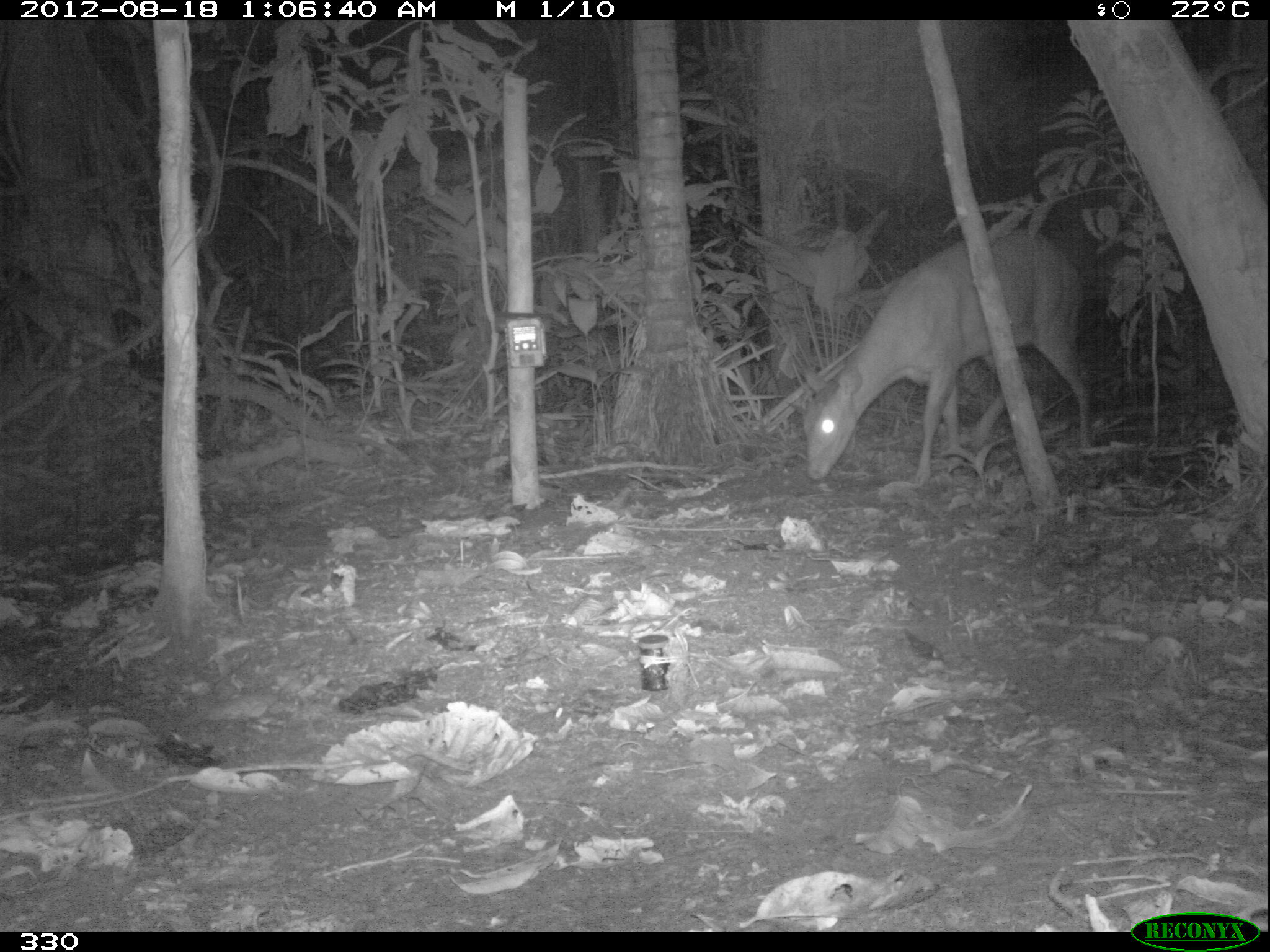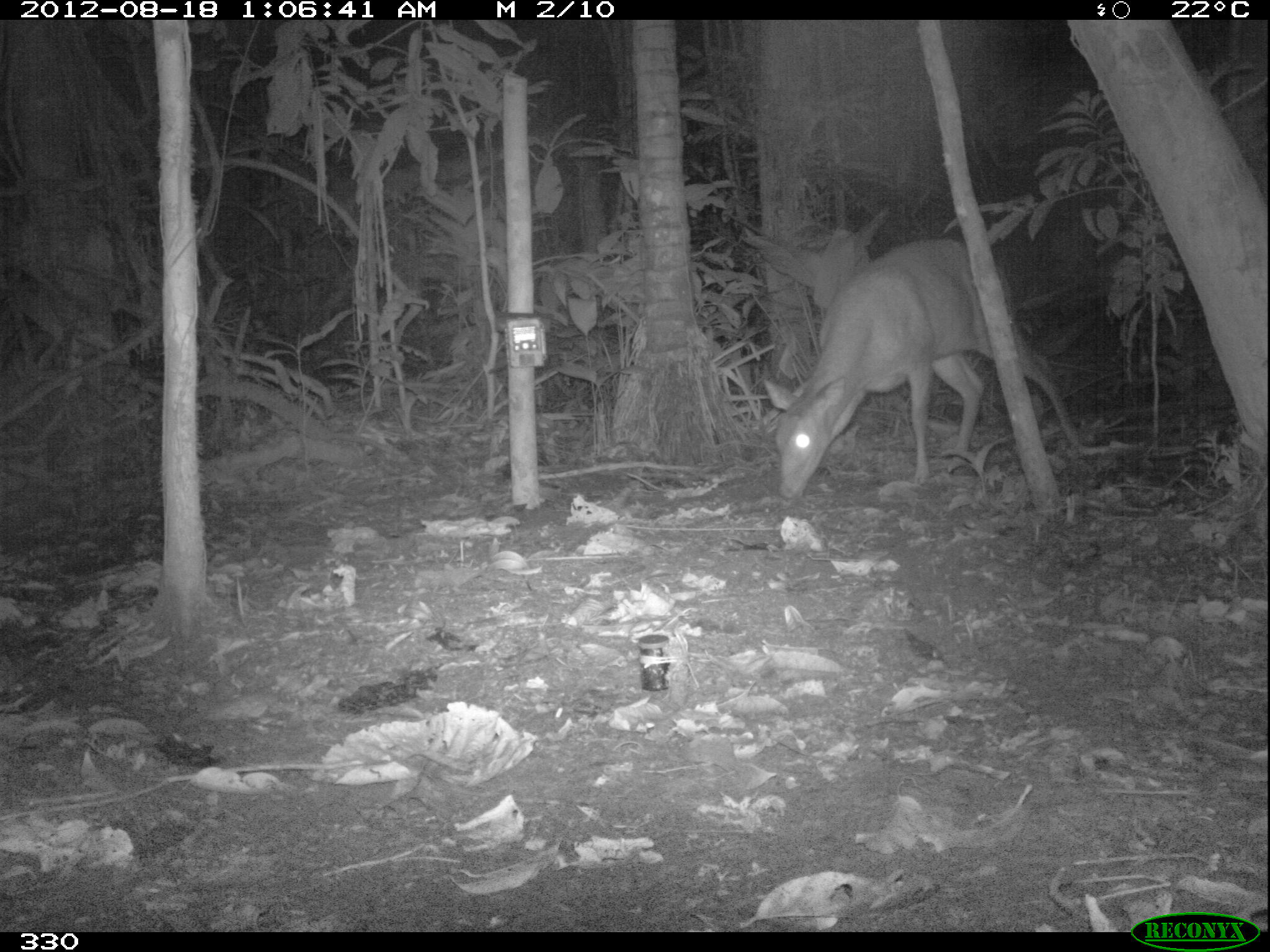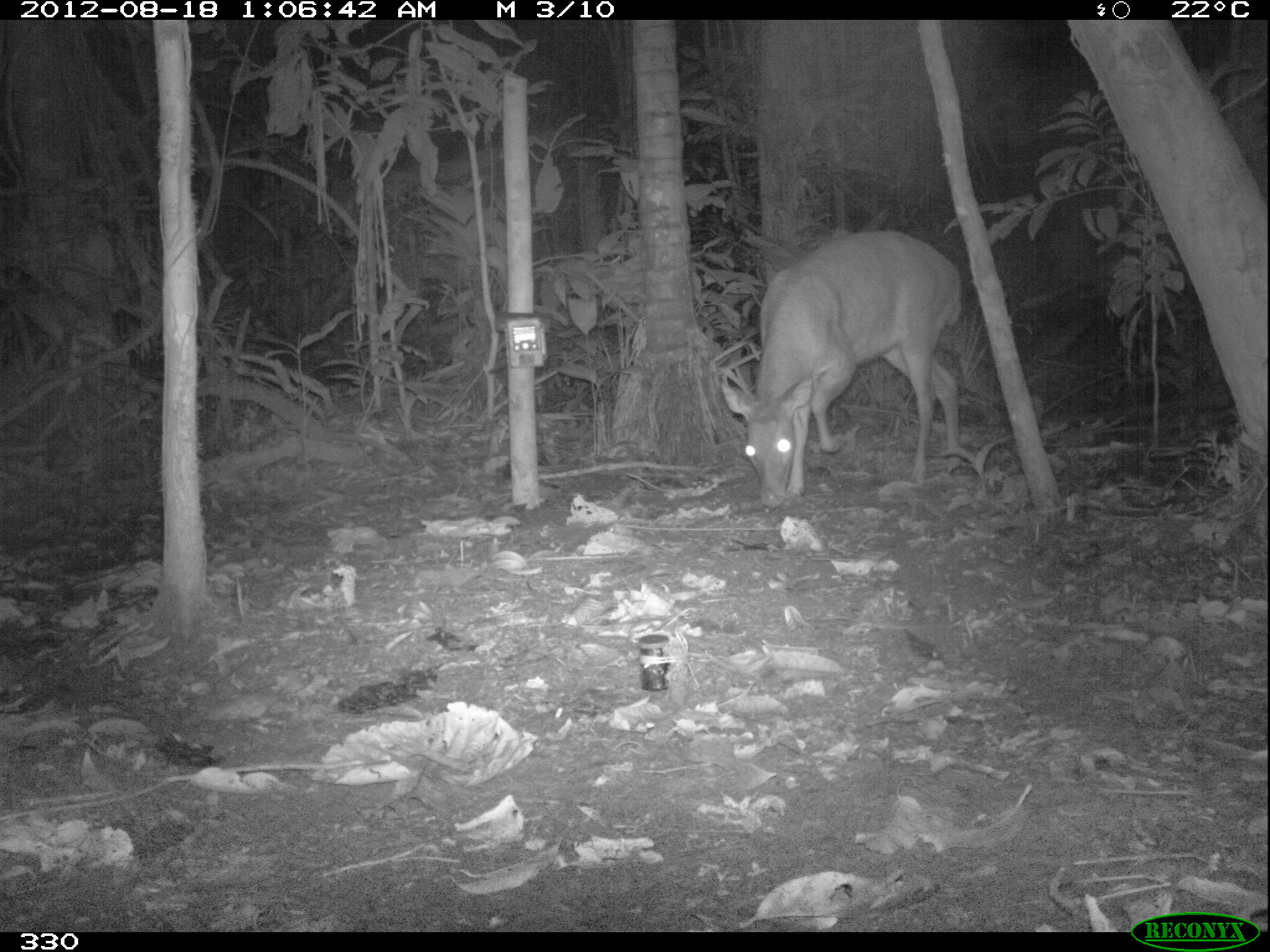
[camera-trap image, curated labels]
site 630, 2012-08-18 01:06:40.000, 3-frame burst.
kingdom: Animalia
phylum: Chordata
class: Mammalia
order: Artiodactyla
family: Cervidae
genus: Mazama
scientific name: Mazama americana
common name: red brocket